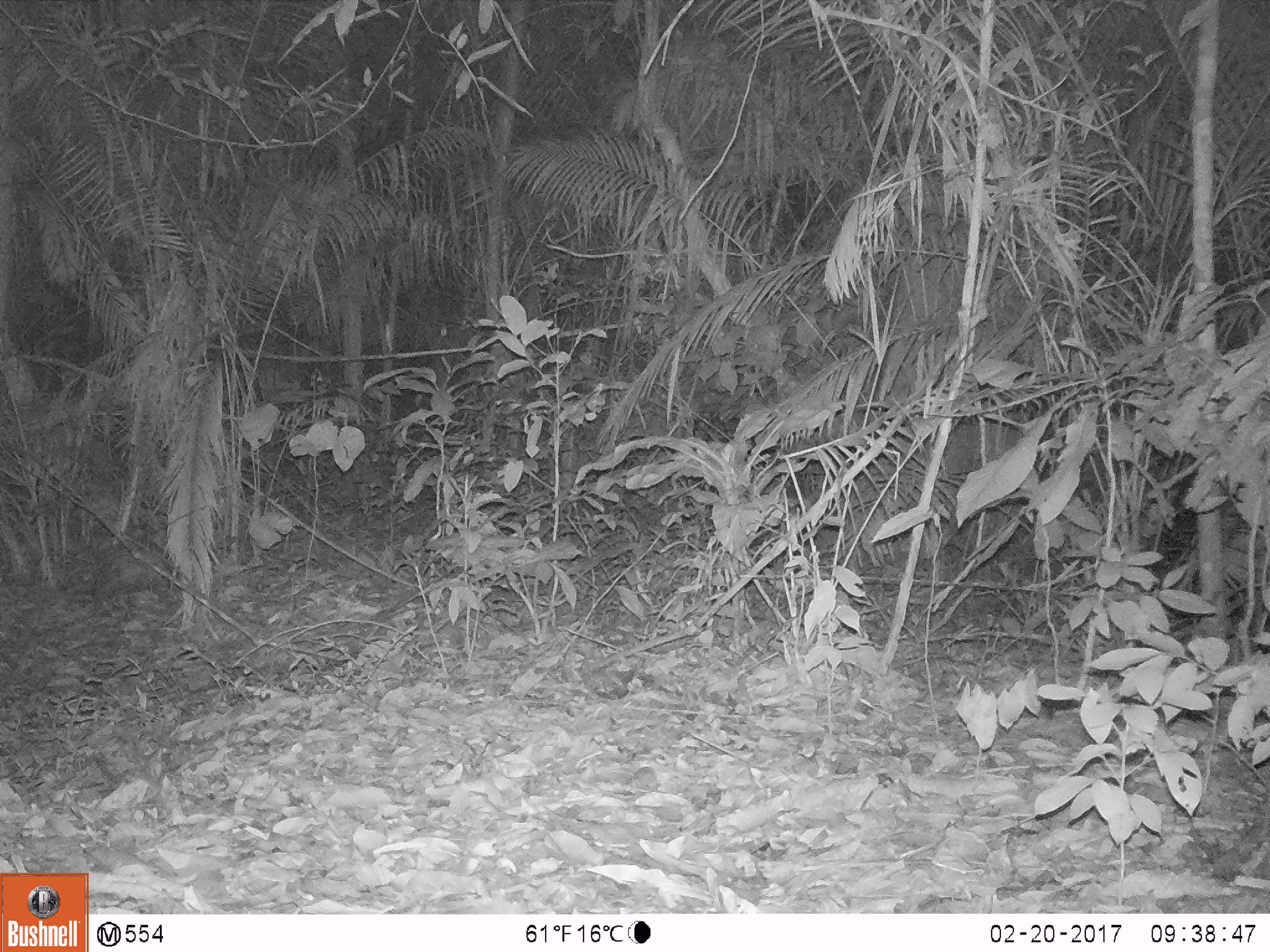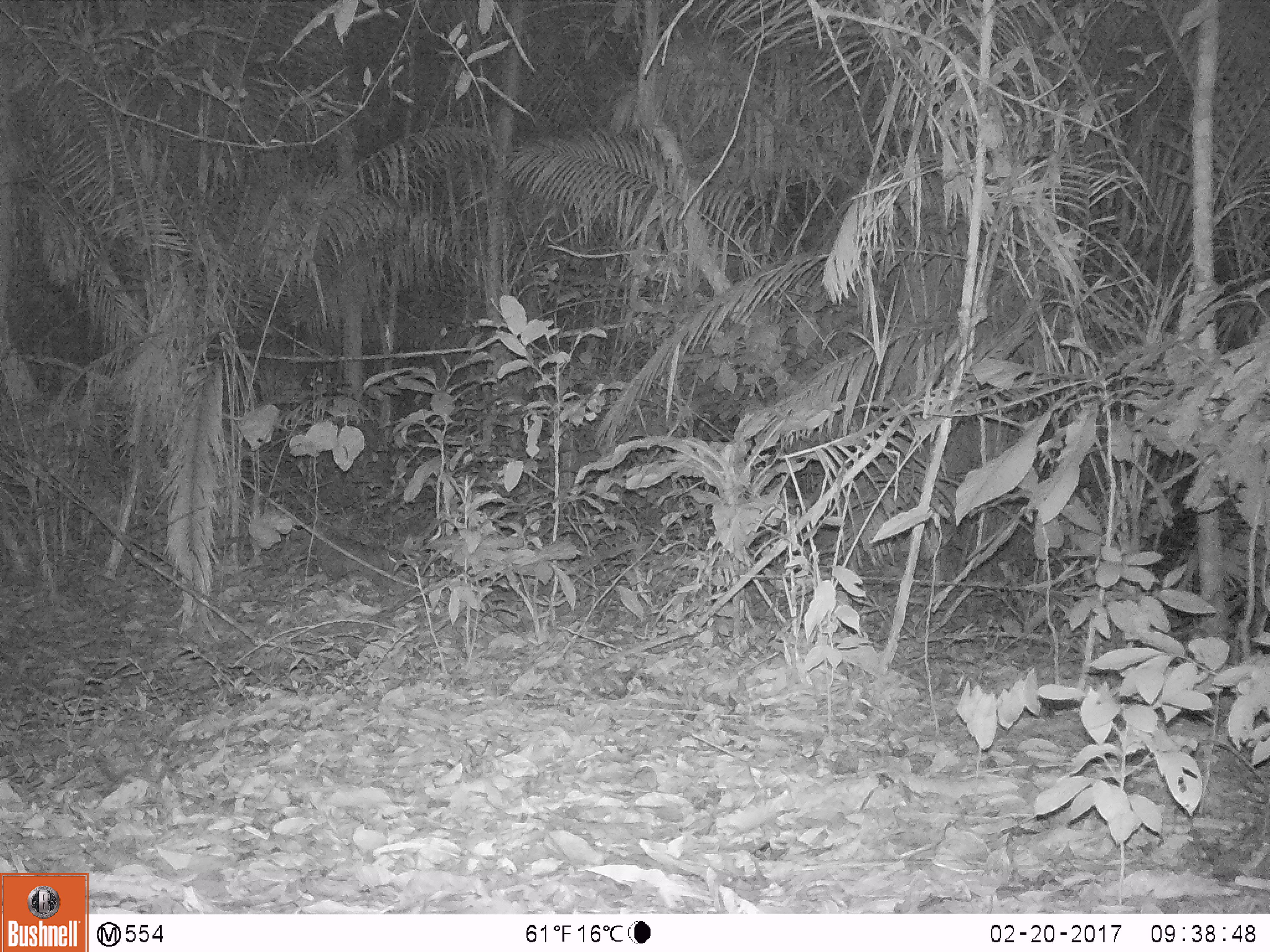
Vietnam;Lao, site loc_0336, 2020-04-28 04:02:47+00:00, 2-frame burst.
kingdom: Animalia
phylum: Chordata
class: Mammalia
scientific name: Mammalia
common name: mammal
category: unidentified small mammal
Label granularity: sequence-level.